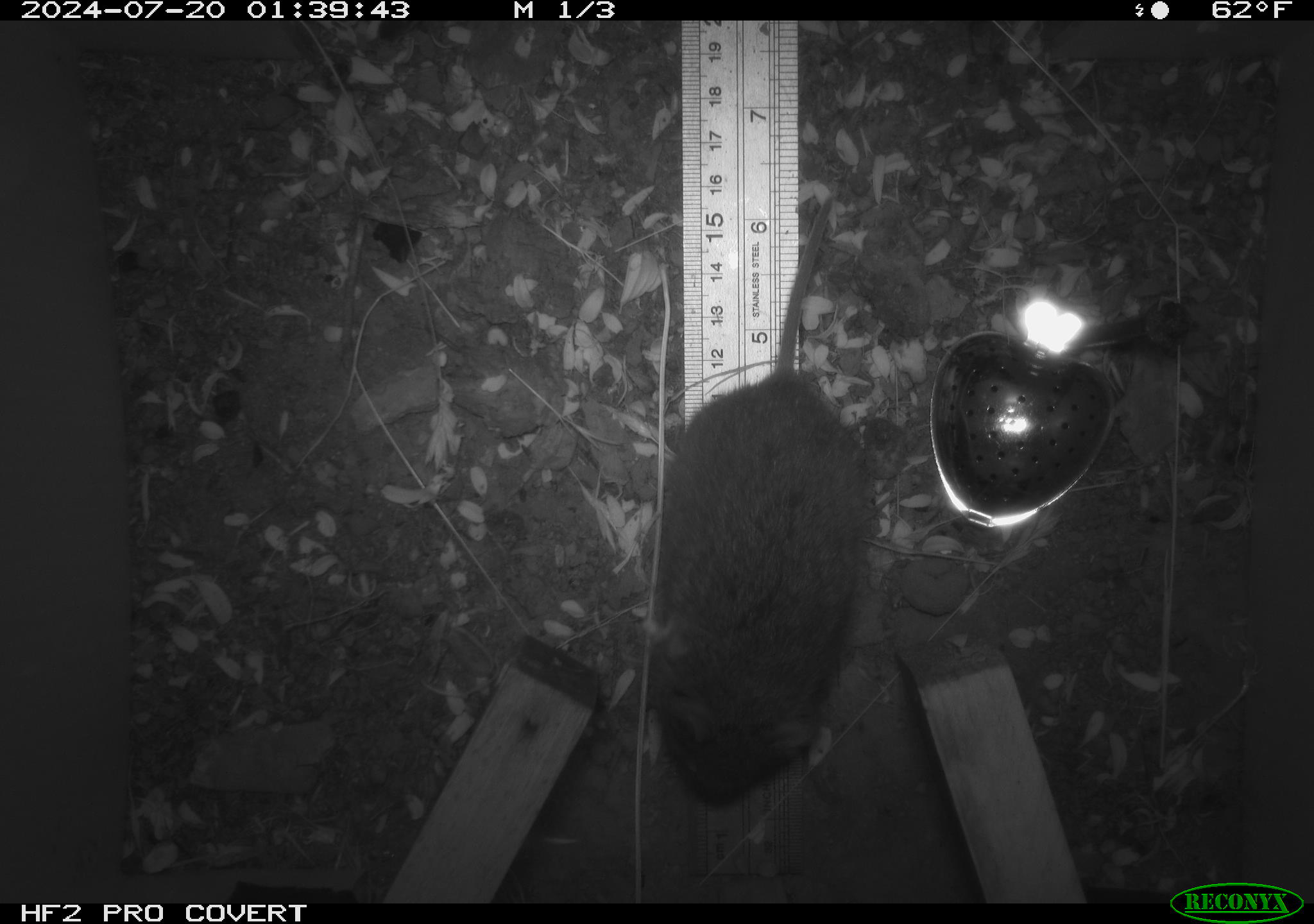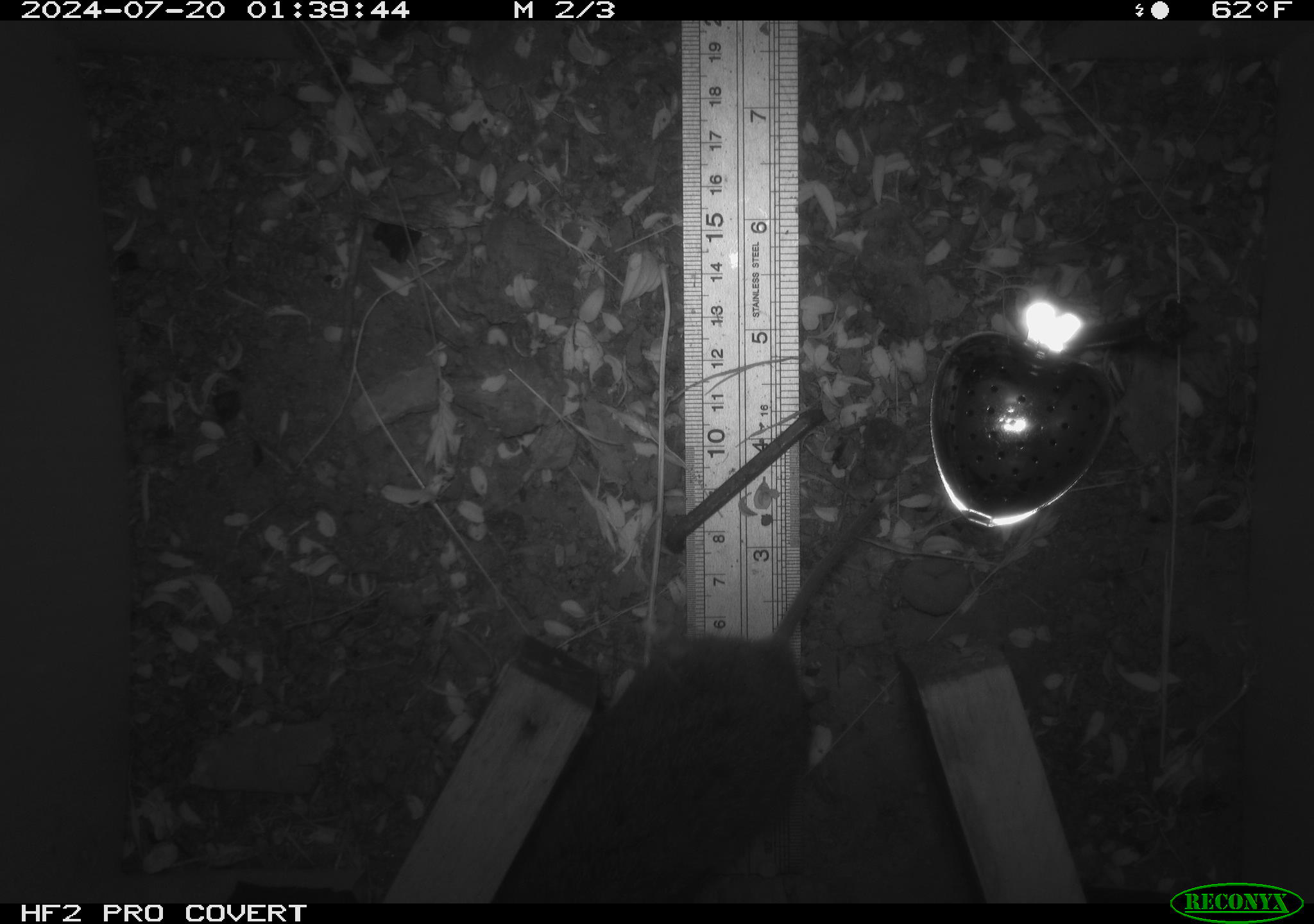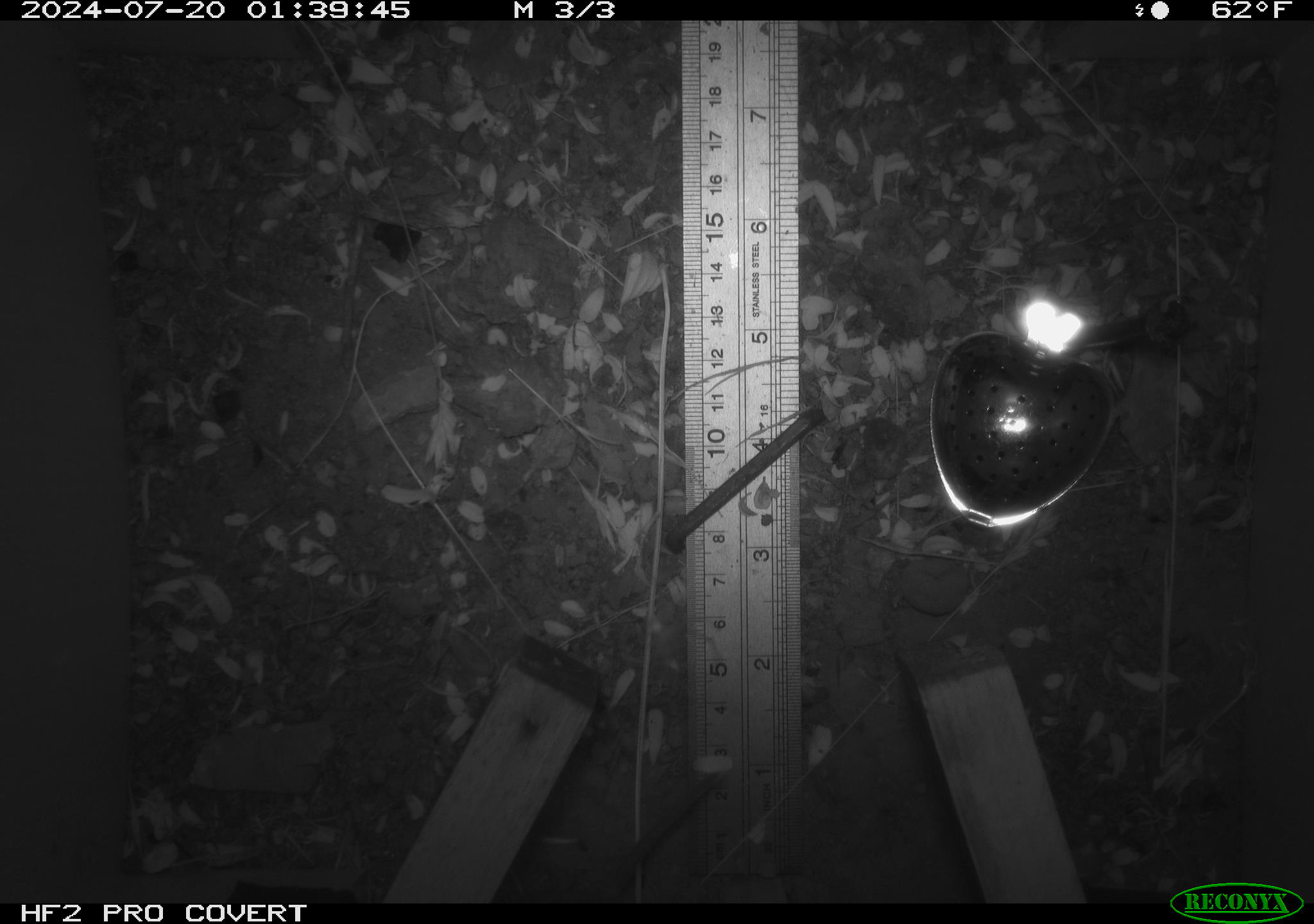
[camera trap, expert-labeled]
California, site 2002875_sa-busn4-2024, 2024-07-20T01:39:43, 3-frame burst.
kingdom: Animalia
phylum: Chordata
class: Mammalia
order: Rodentia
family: Cricetidae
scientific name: Arvicolinae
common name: voles, lemmings, and muskrats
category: arvicolinae subfamily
Arvicolinae subfamily (voles, lemmings, and muskrats) (Arvicolinae).